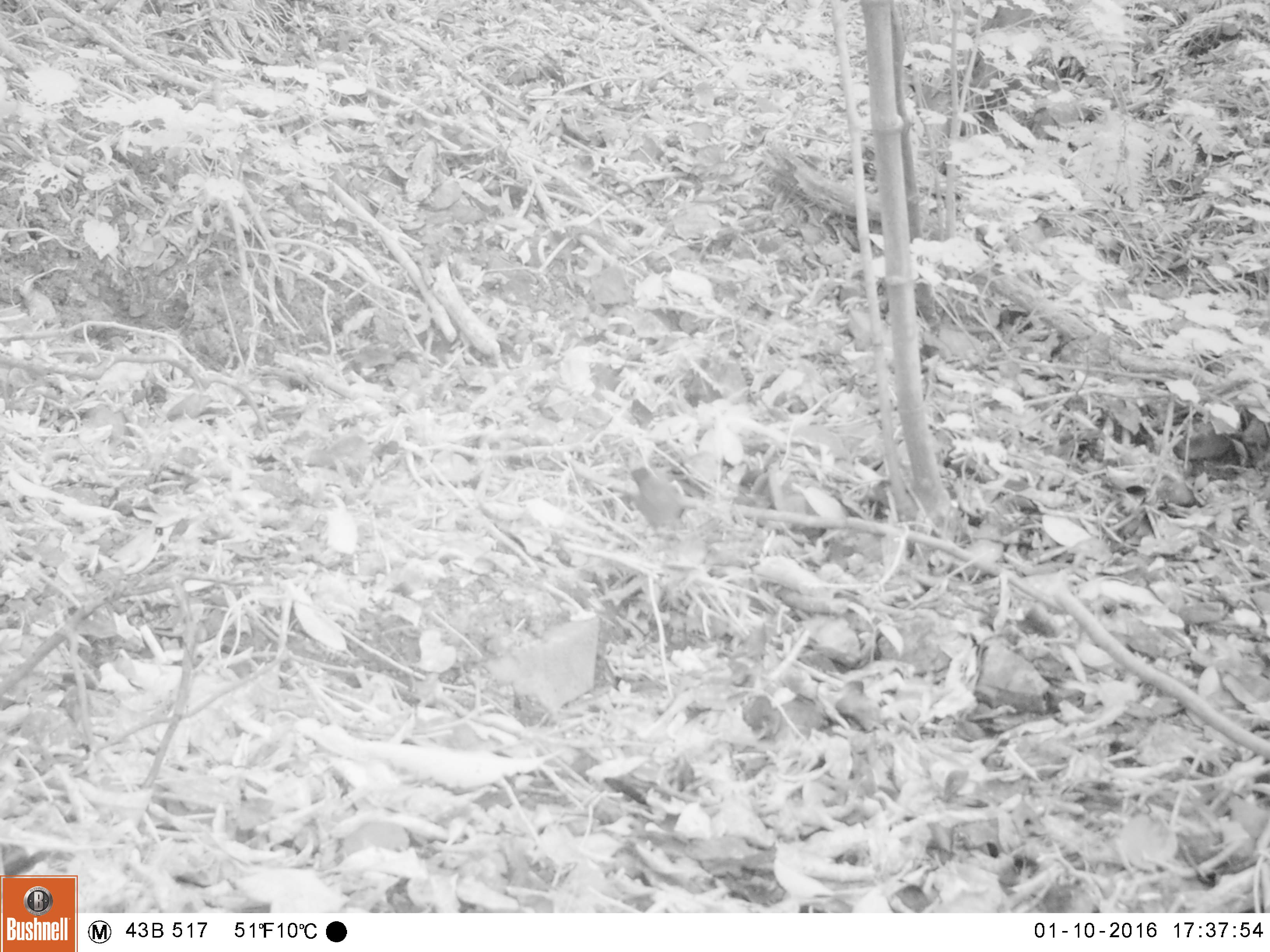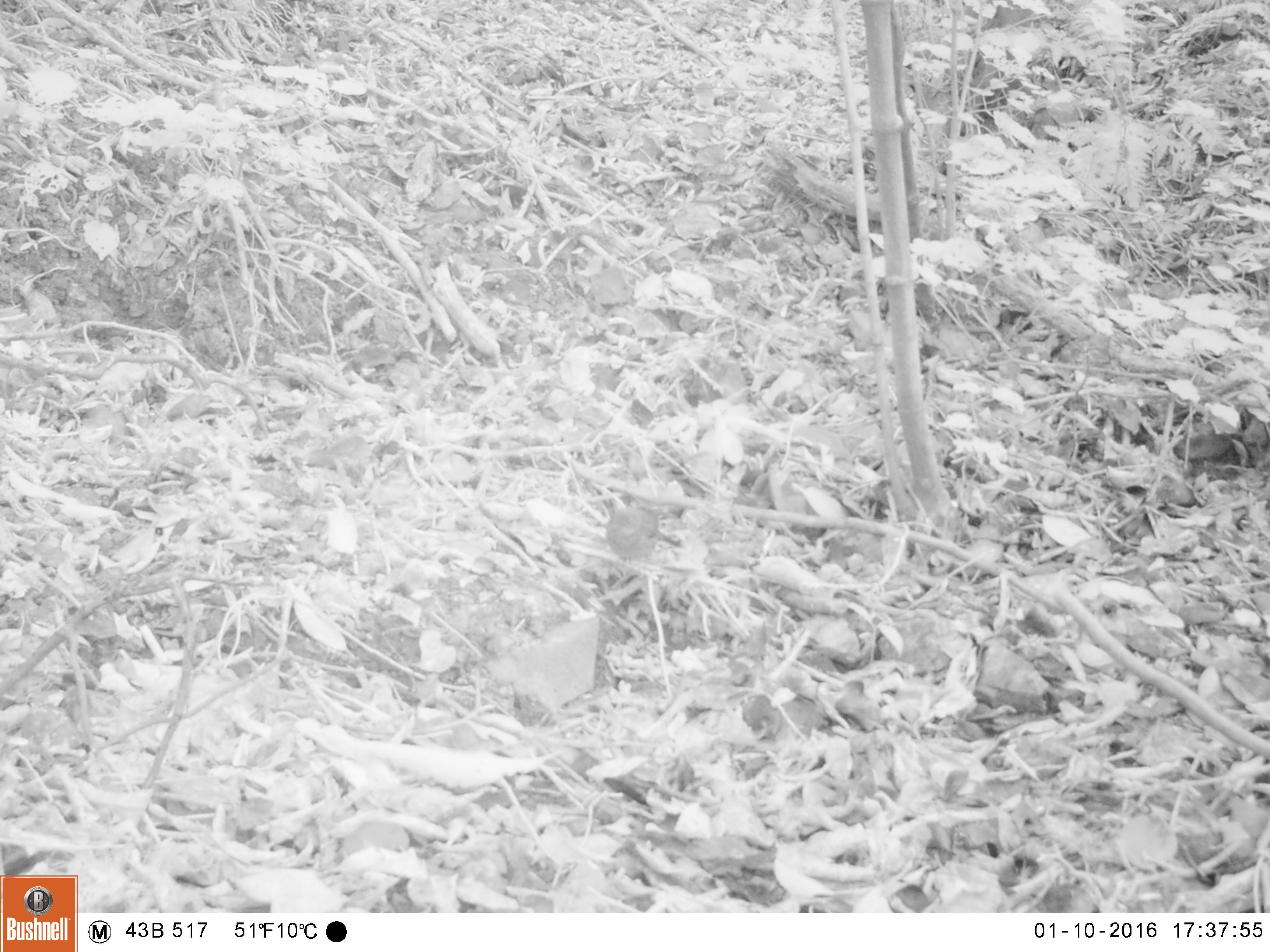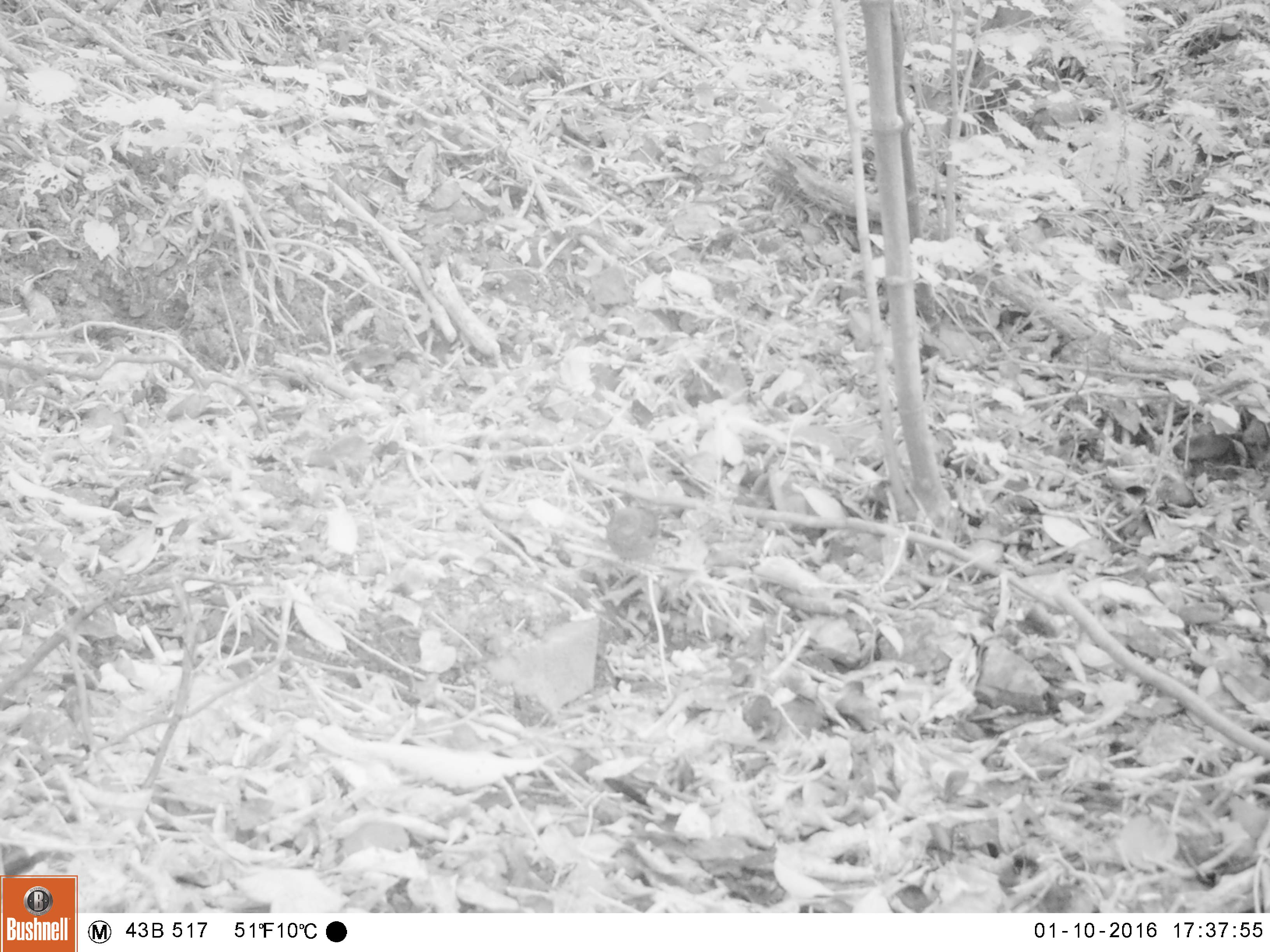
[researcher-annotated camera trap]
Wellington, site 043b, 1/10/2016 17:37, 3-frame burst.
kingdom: Animalia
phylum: Chordata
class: Aves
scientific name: Aves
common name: bird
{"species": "bird (Aves)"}